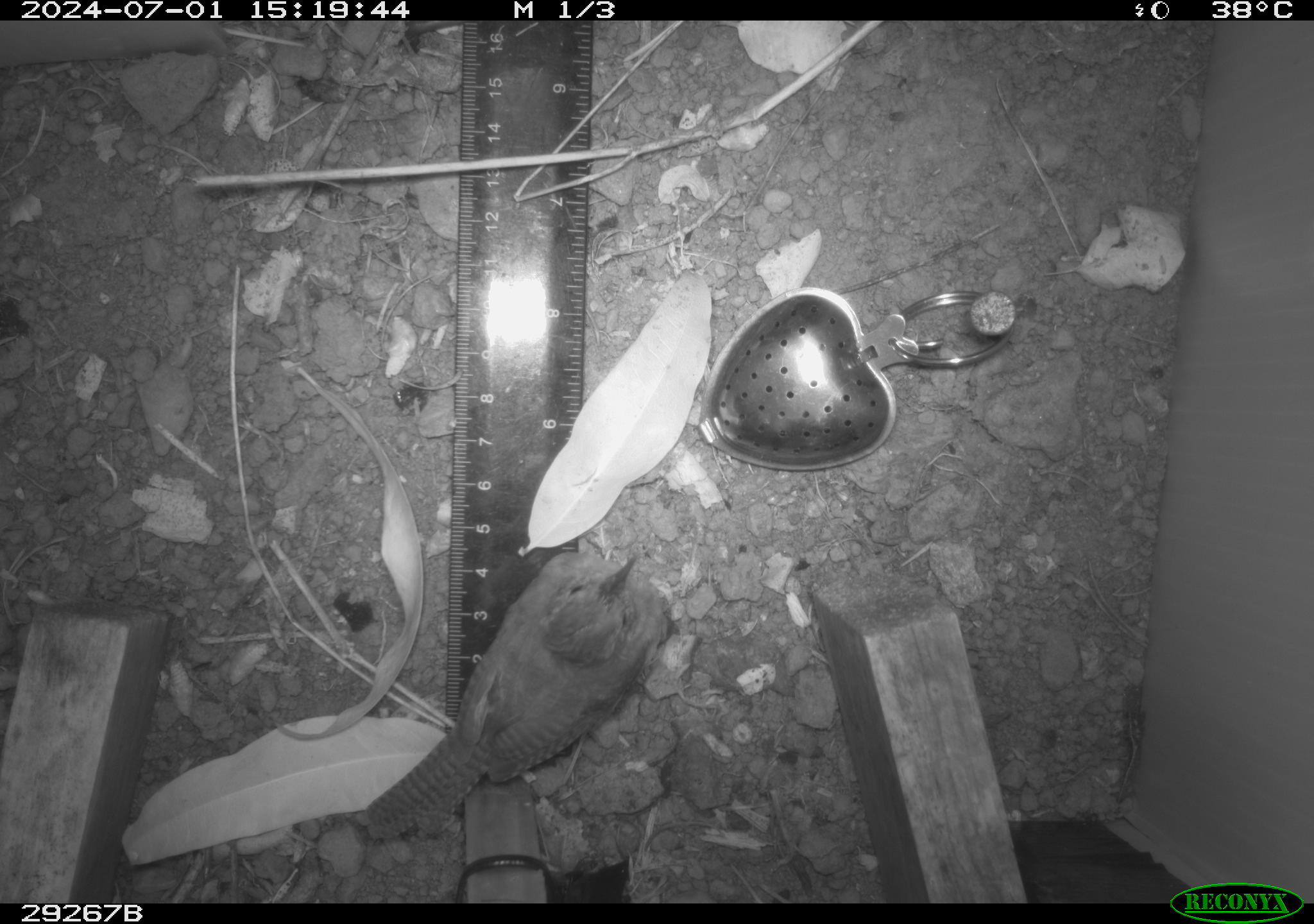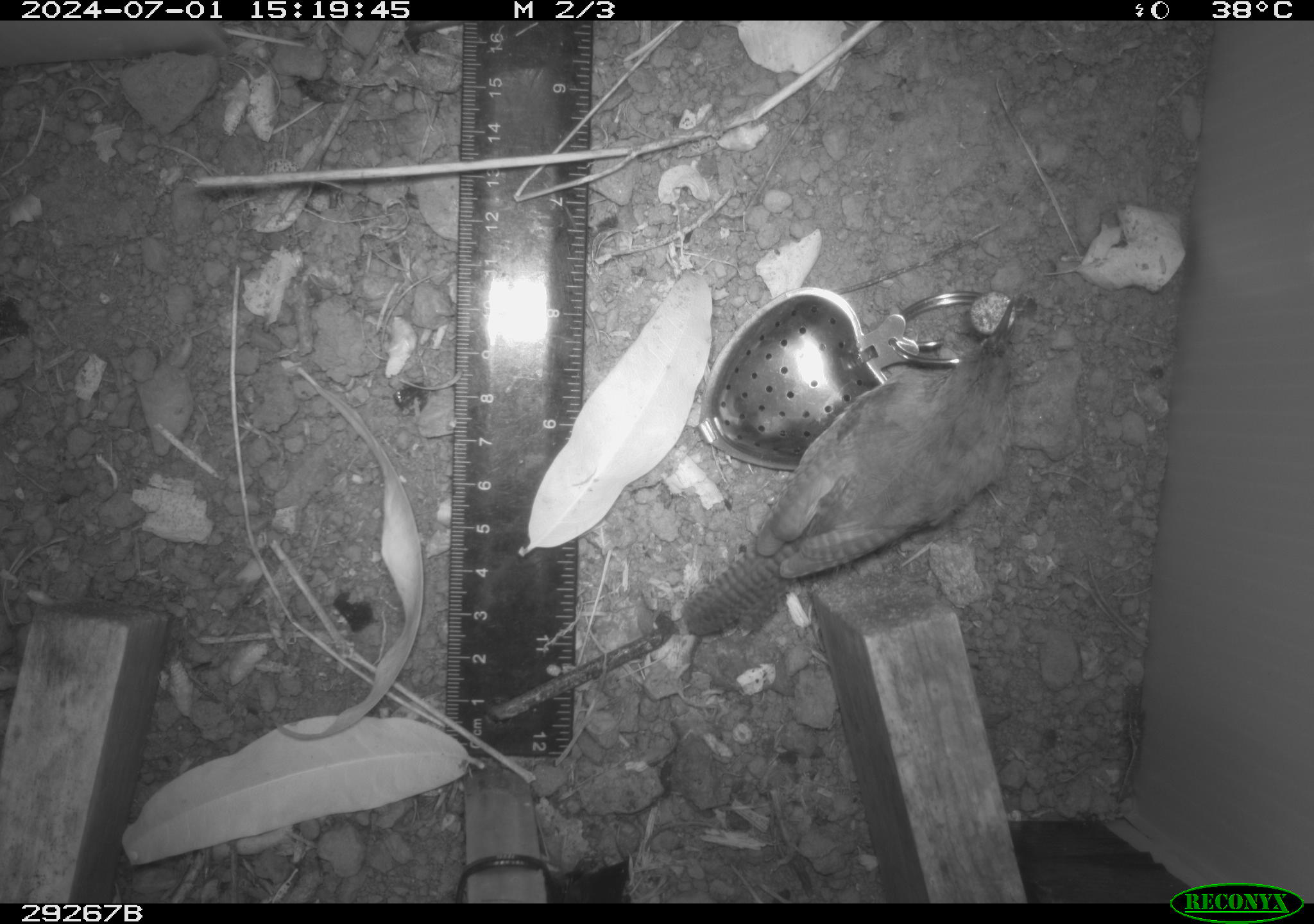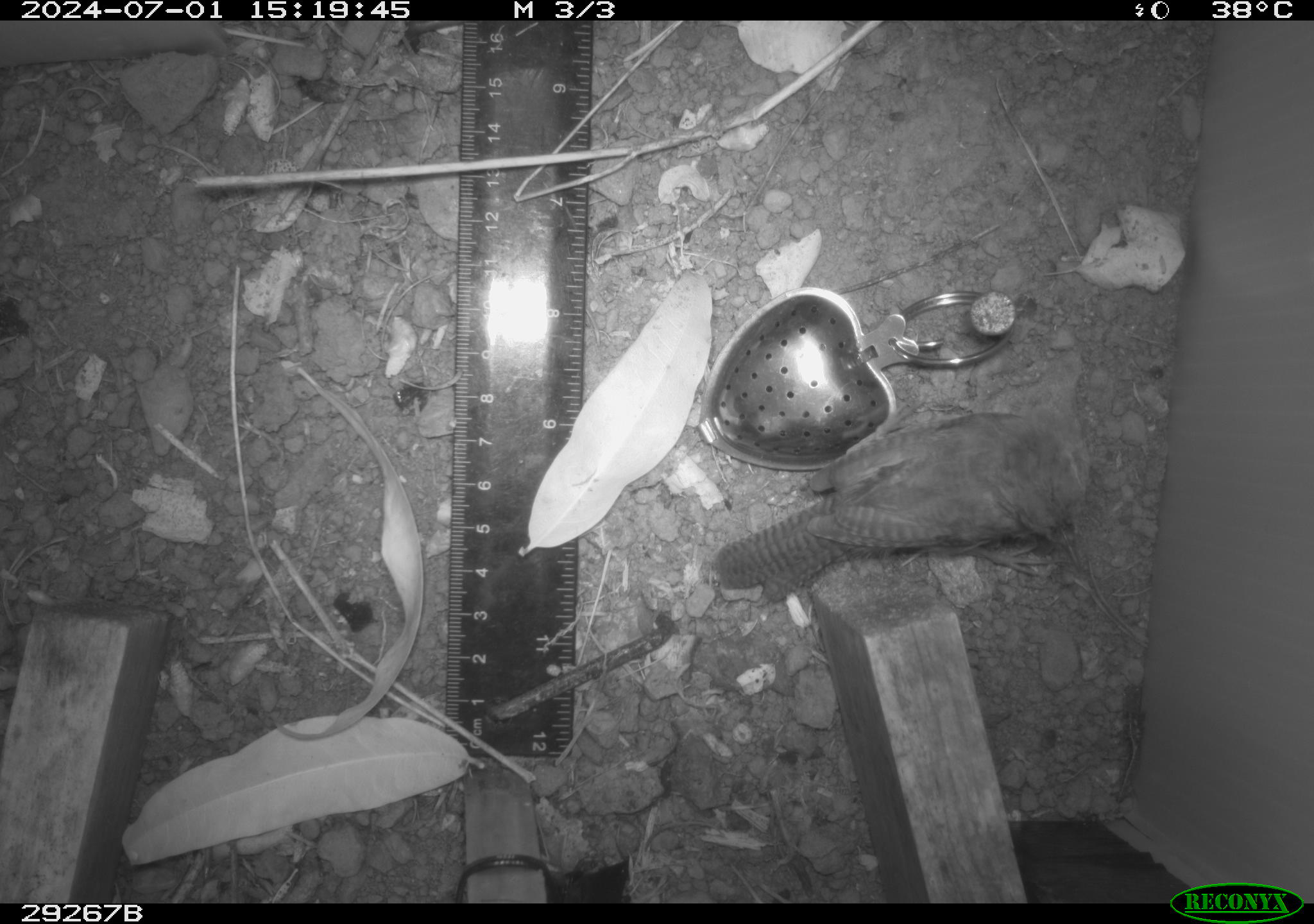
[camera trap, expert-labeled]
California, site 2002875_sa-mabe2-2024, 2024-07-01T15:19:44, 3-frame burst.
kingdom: Animalia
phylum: Chordata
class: Aves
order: Passeriformes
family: Troglodytidae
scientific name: Troglodytidae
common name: wren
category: troglodytidae family